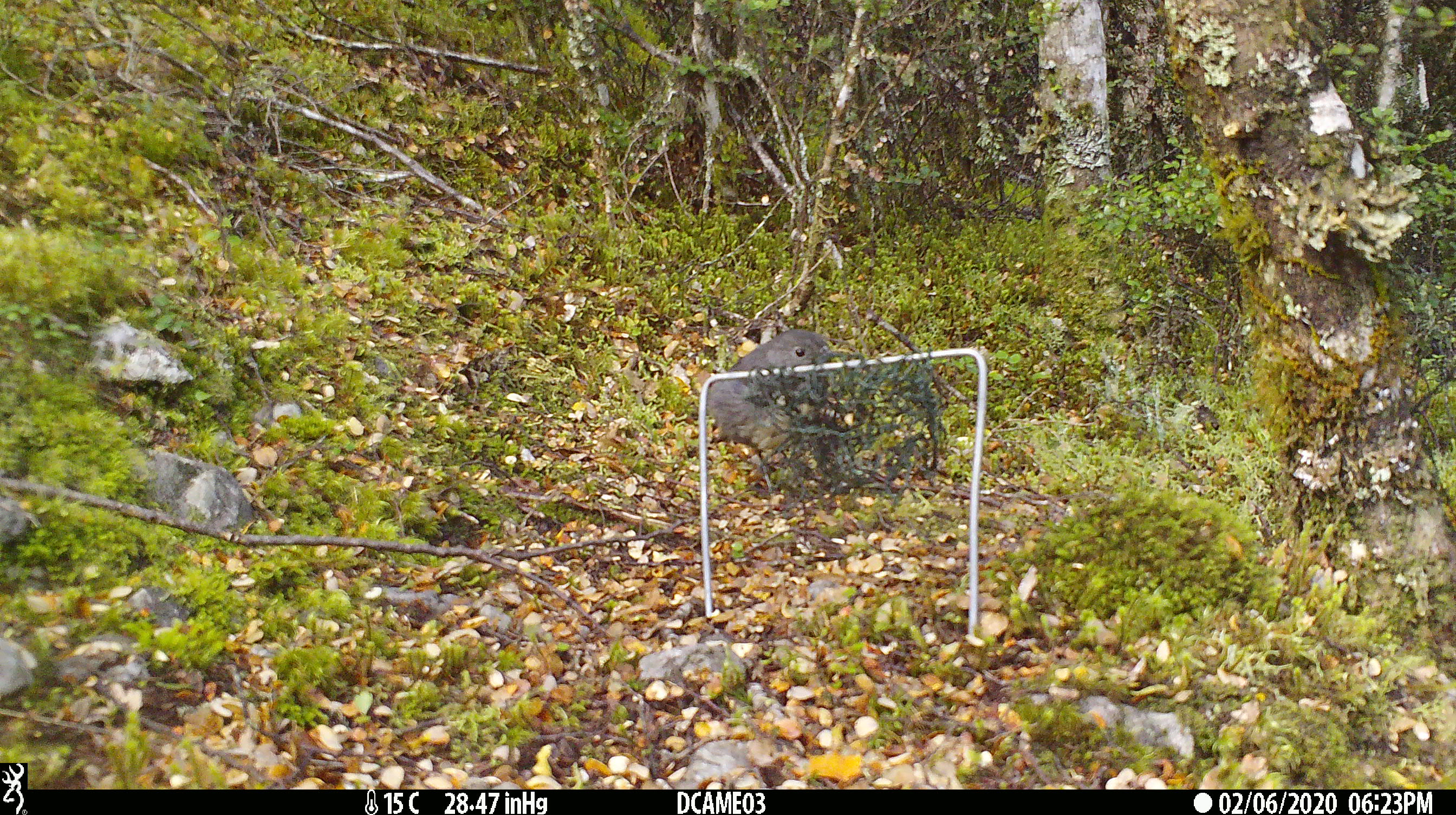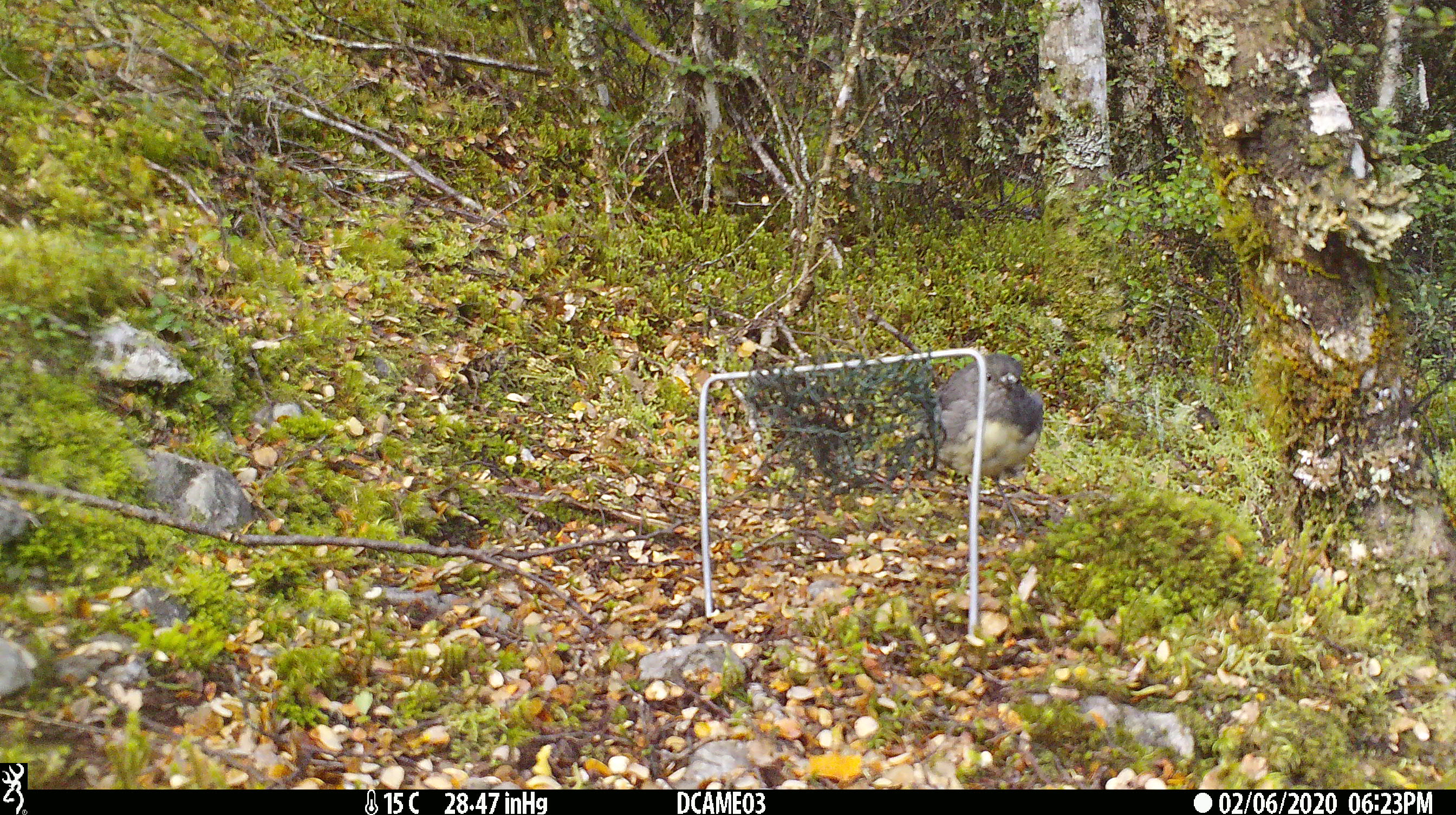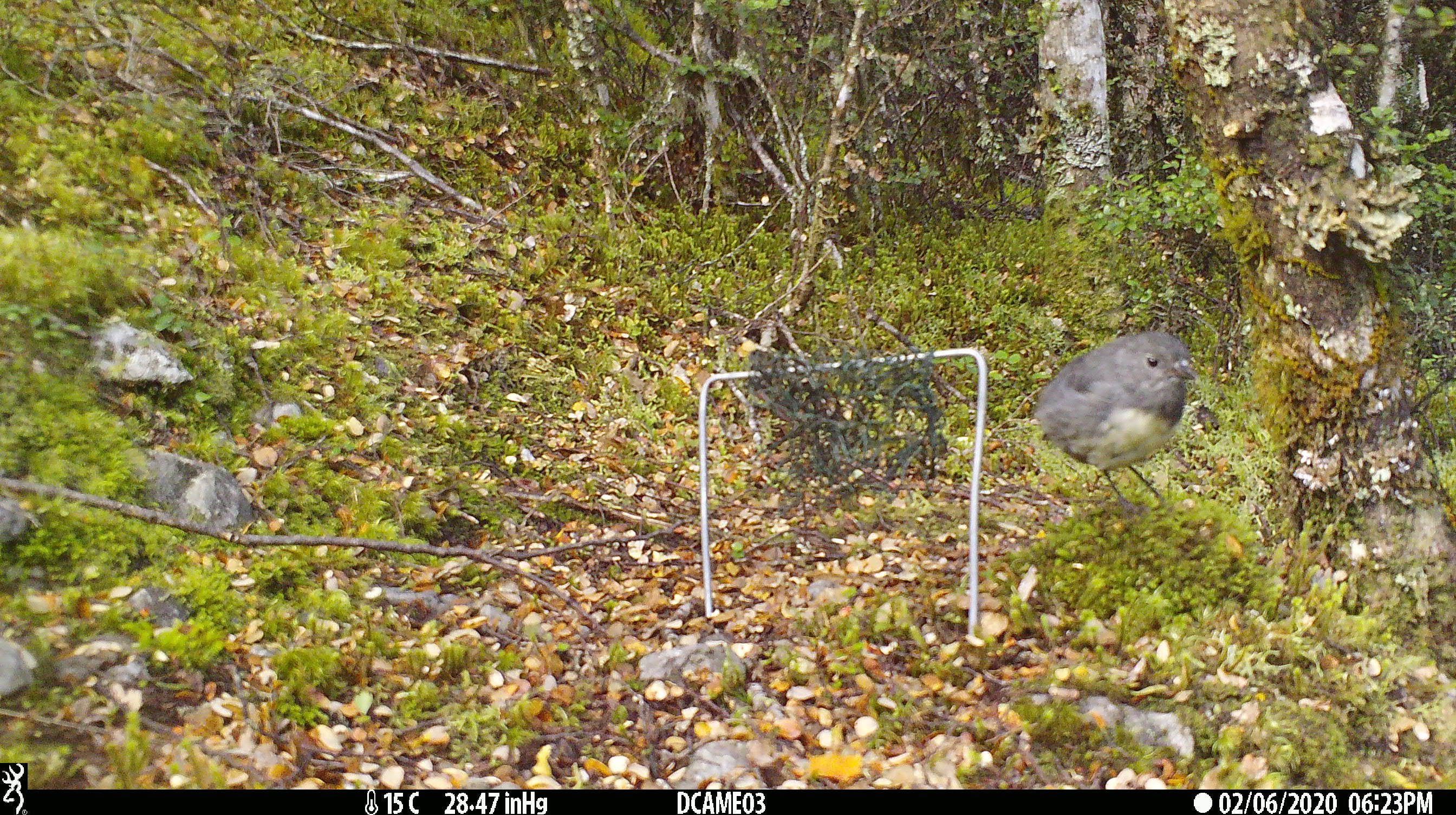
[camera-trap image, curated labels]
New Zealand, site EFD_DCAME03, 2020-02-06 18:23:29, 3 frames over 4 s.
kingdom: Animalia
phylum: Chordata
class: Aves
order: Passeriformes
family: Petroicidae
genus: Petroica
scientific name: Petroica australis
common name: new zealand robin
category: robin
Robin (new zealand robin) (Petroica australis).